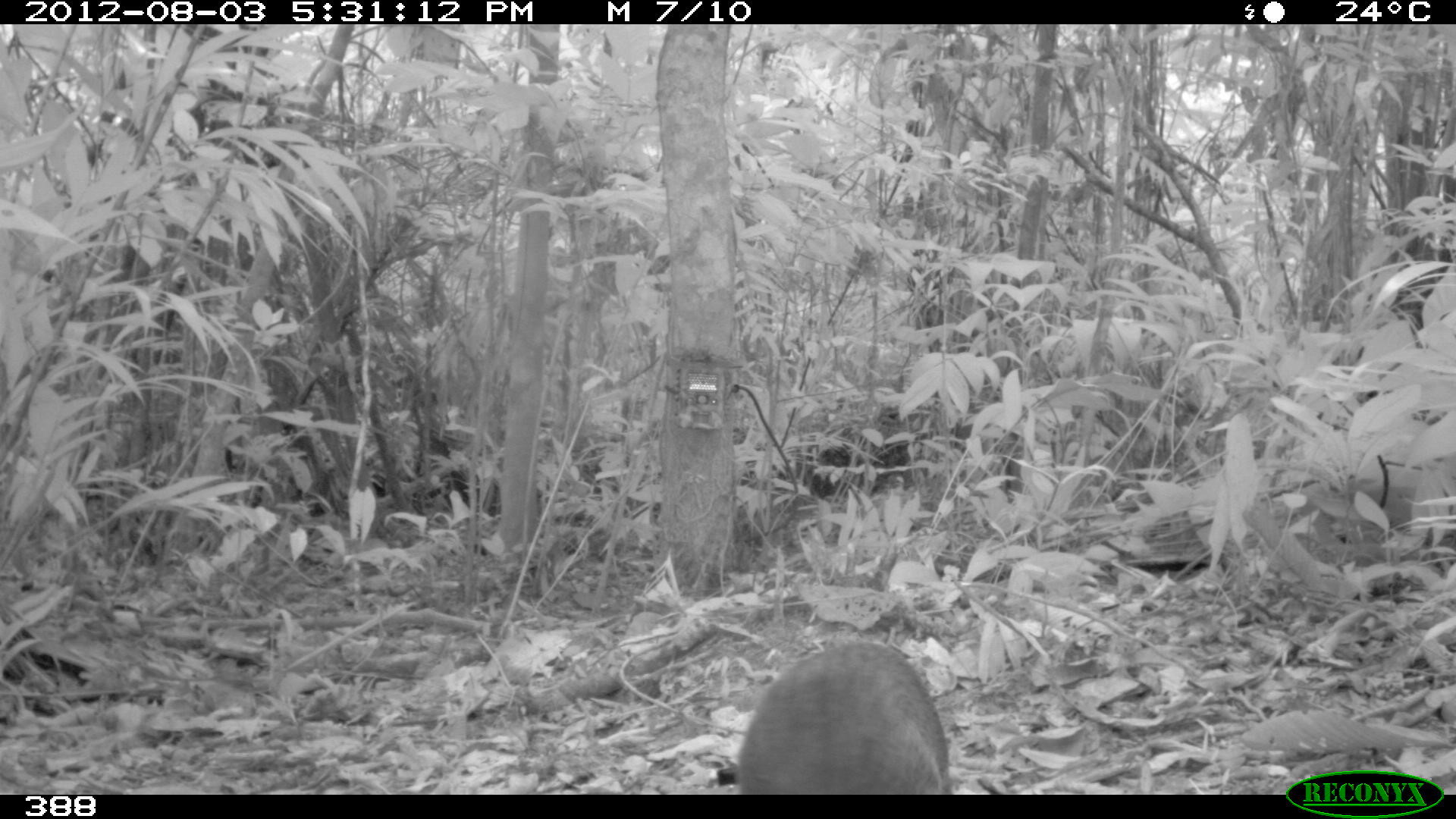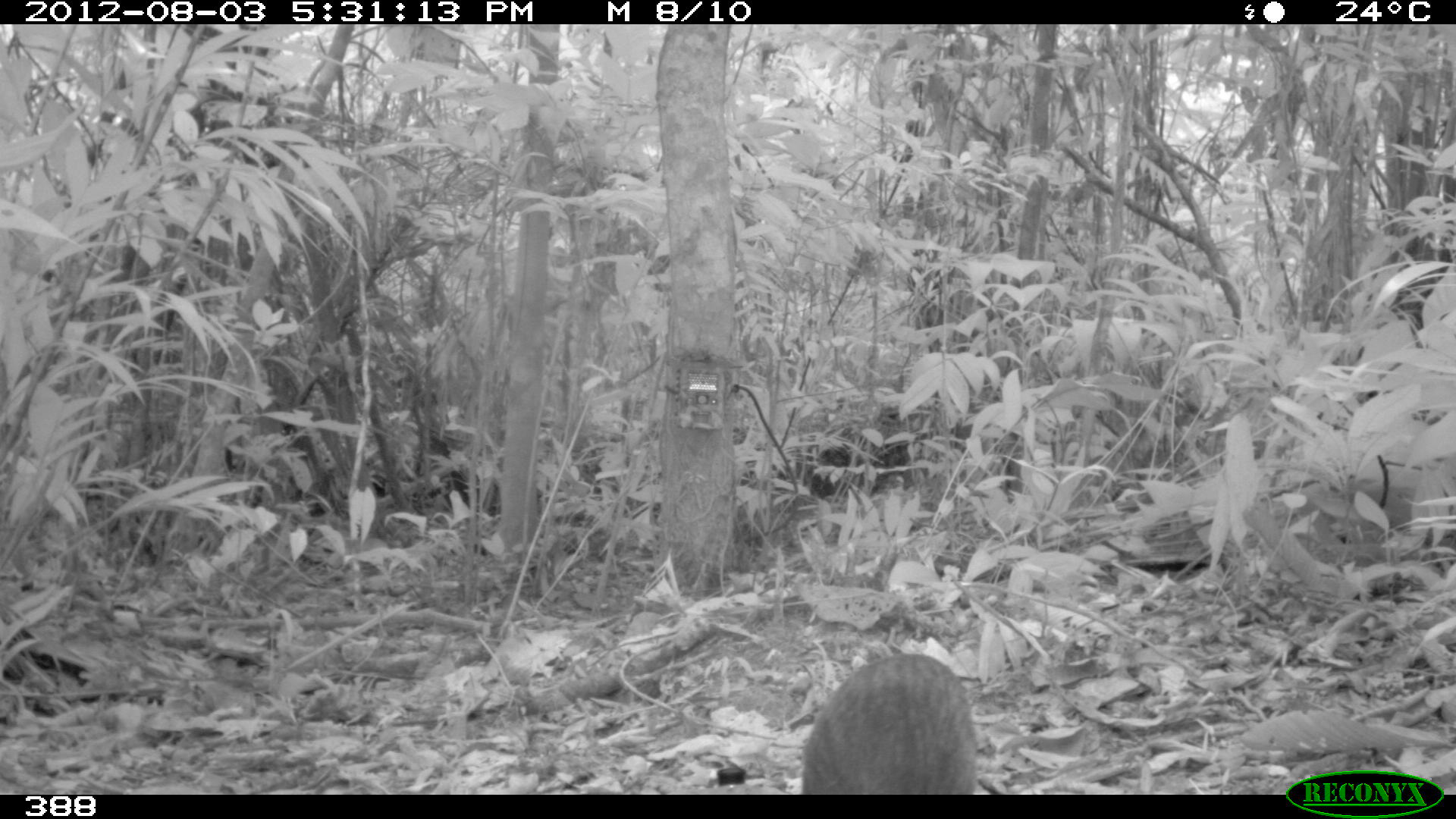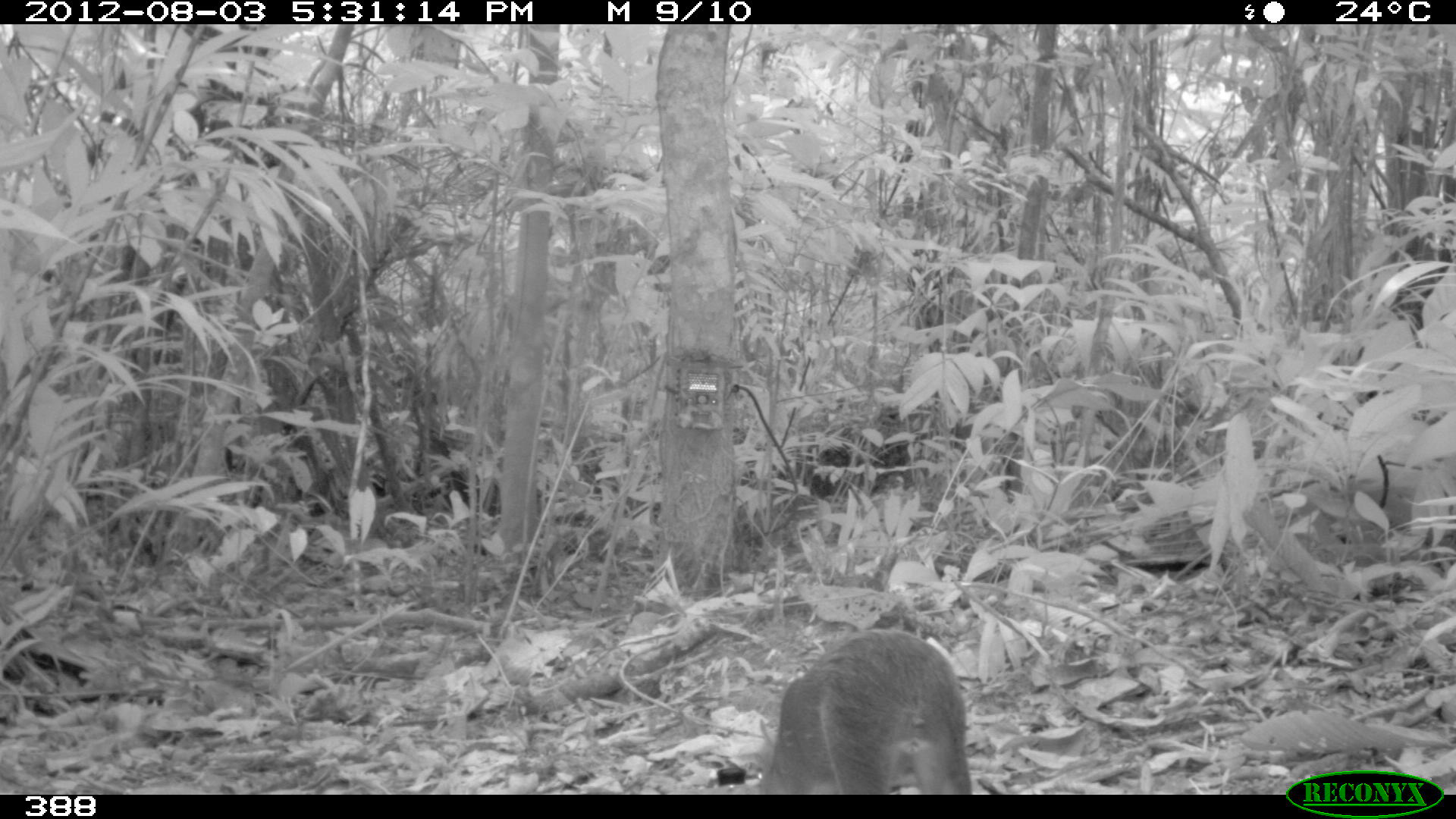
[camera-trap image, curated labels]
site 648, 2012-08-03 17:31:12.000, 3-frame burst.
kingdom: Animalia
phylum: Chordata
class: Mammalia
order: Rodentia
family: Dasyproctidae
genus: Dasyprocta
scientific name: Dasyprocta punctata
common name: central american agouti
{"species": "Dasyprocta punctata (central american agouti)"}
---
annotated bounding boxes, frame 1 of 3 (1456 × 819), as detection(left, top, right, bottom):
dasyprocta punctata: detection(732, 640, 951, 794)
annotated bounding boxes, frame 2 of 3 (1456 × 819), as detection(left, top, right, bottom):
dasyprocta punctata: detection(801, 653, 977, 794)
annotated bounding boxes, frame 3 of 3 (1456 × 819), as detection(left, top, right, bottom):
dasyprocta punctata: detection(751, 627, 971, 794)